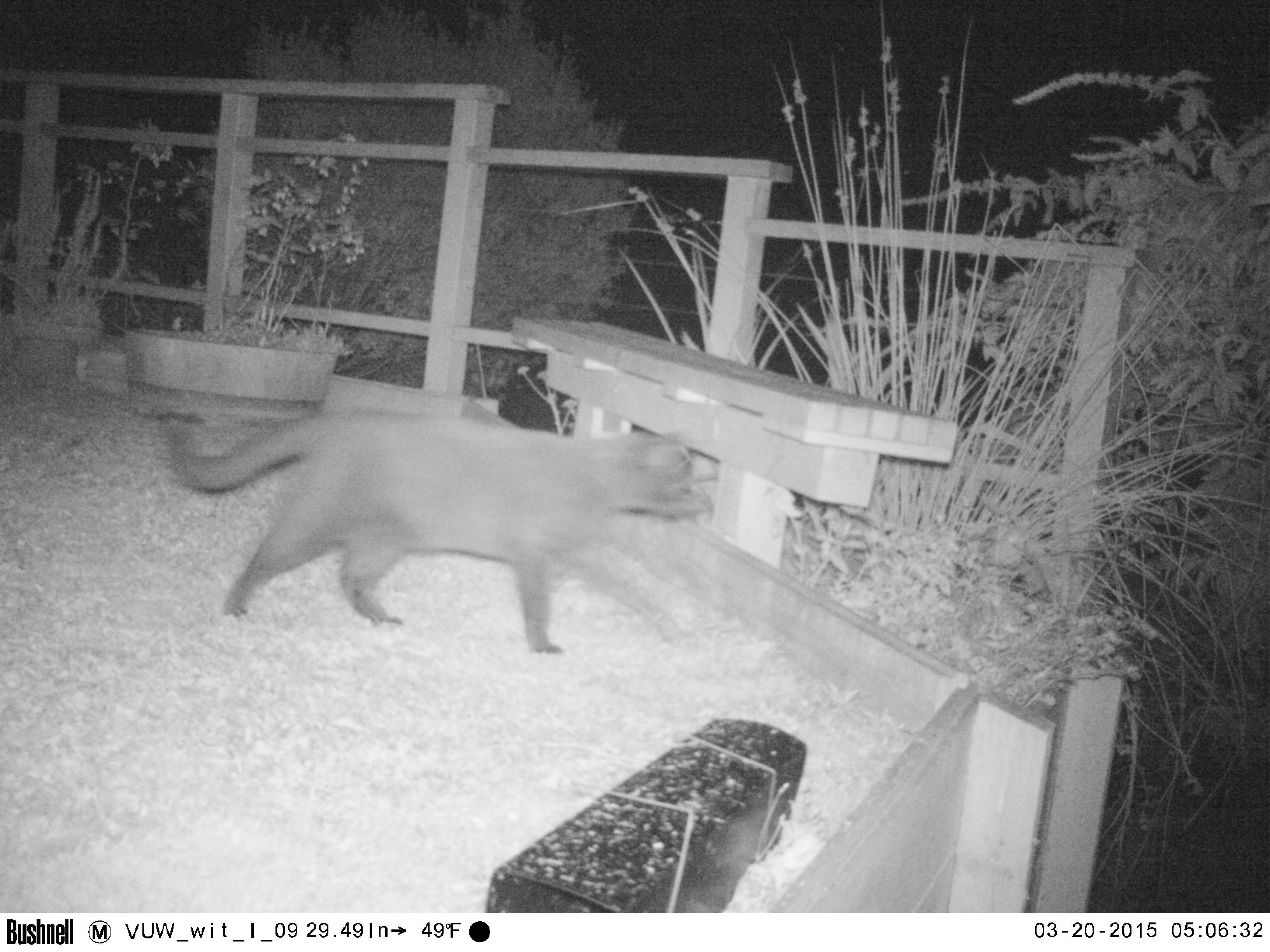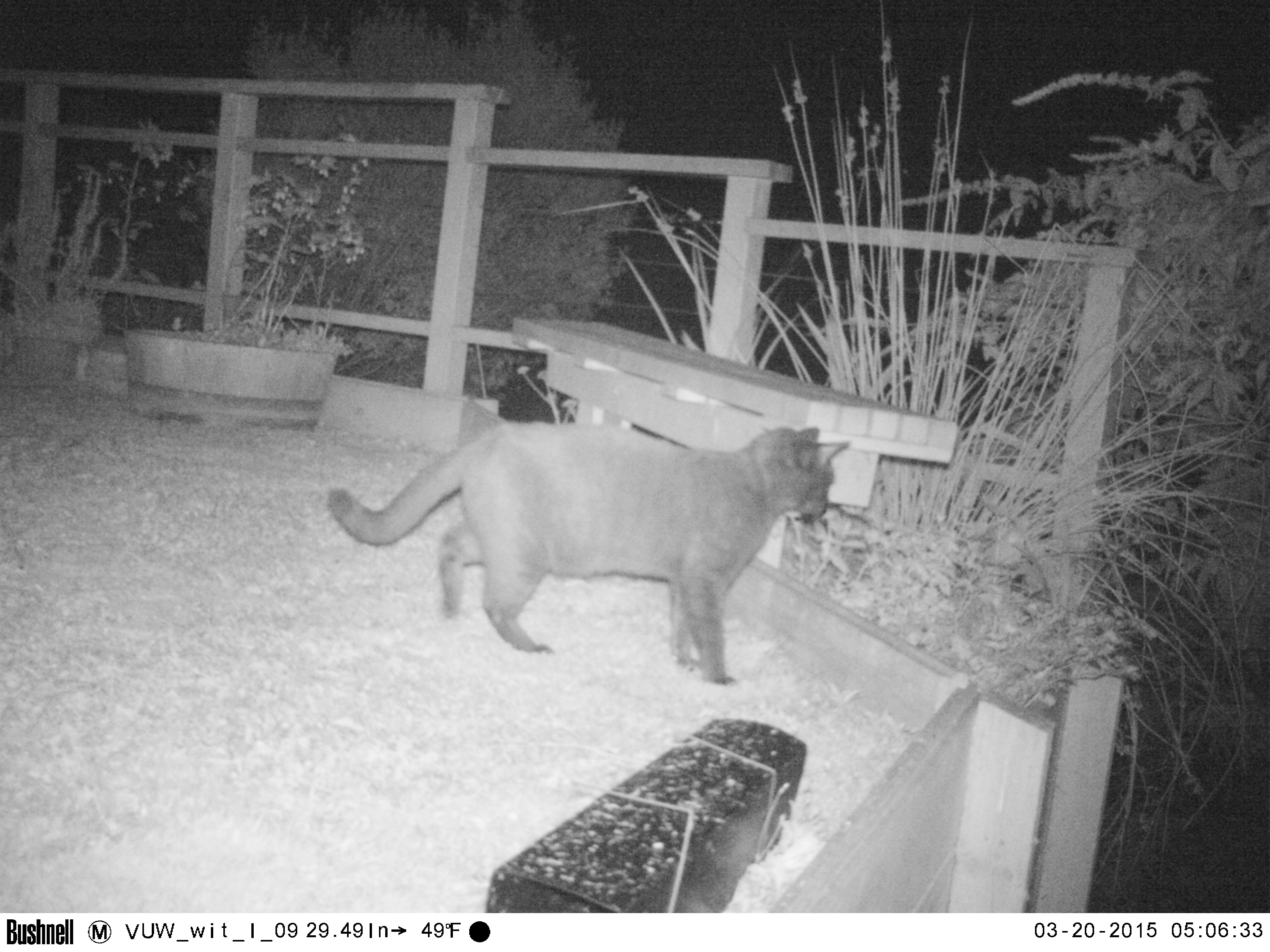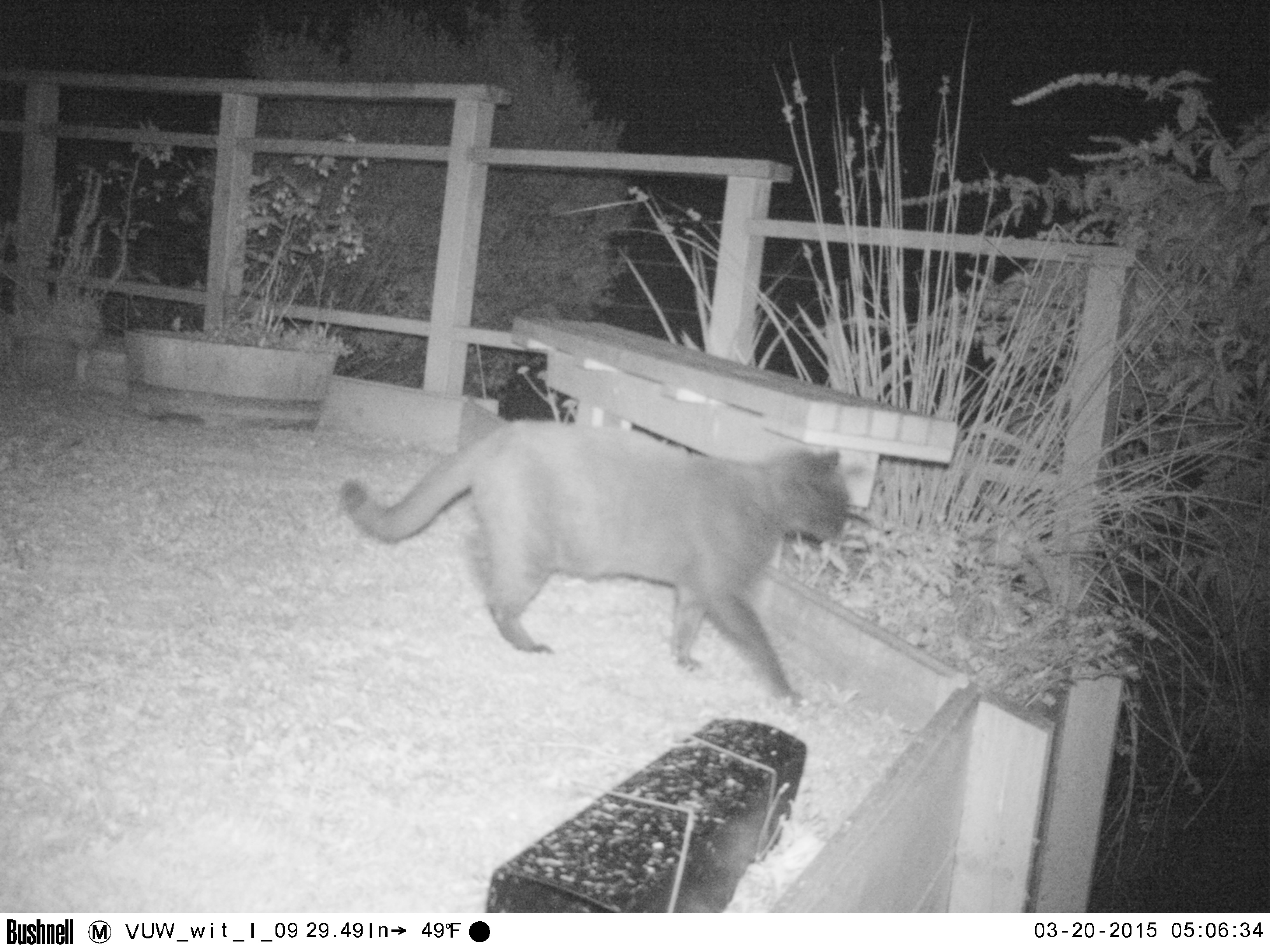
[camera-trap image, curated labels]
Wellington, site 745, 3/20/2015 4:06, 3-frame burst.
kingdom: Animalia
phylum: Chordata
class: Mammalia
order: Carnivora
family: Felidae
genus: Felis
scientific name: Felis catus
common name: cat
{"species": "cat (Felis catus)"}